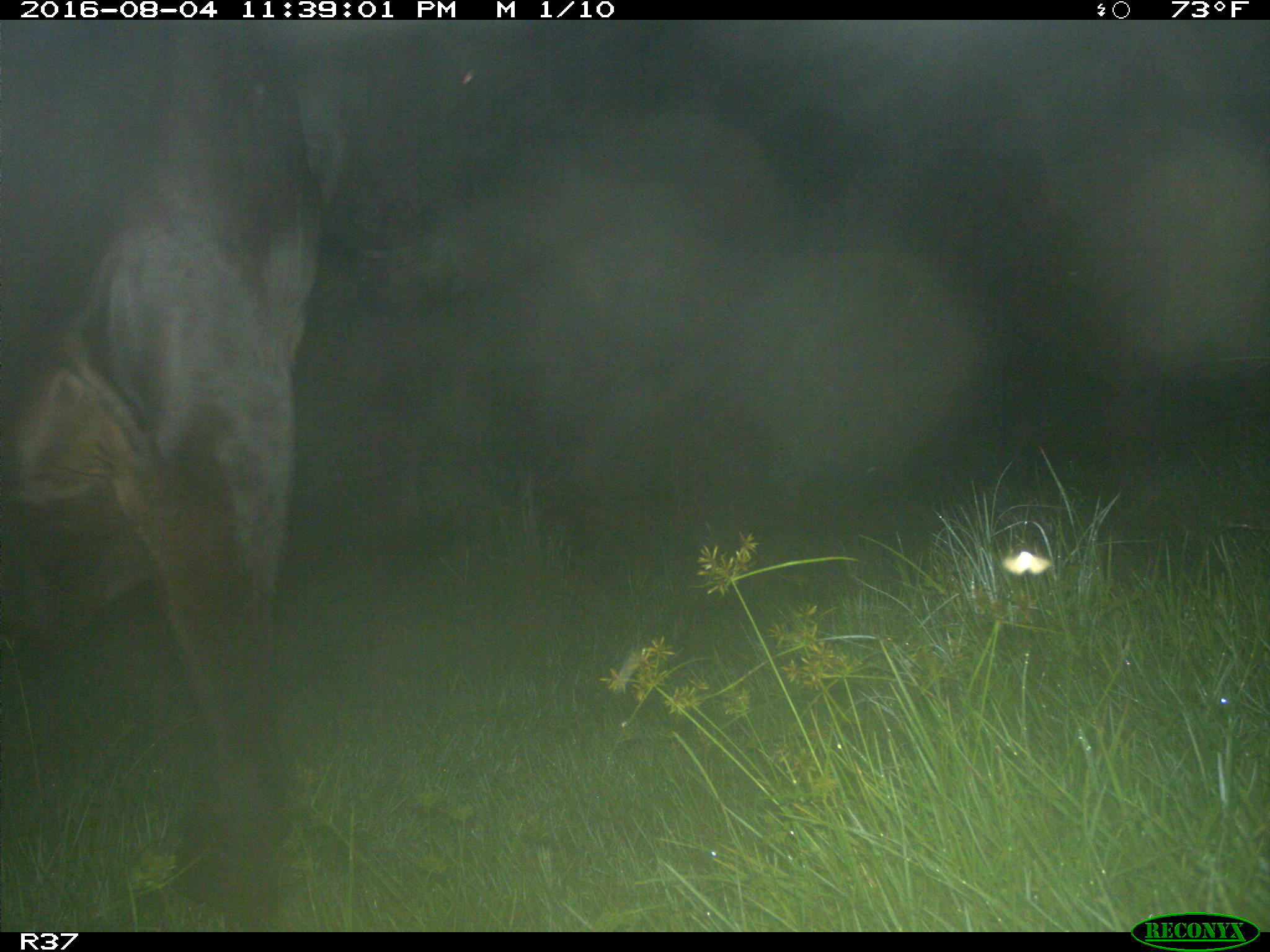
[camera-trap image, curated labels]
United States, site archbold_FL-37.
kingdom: Animalia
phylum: Chordata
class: Mammalia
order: Artiodactyla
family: Bovidae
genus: Bos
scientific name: Bos taurus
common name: domestic cow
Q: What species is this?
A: Bos taurus (domestic cow).